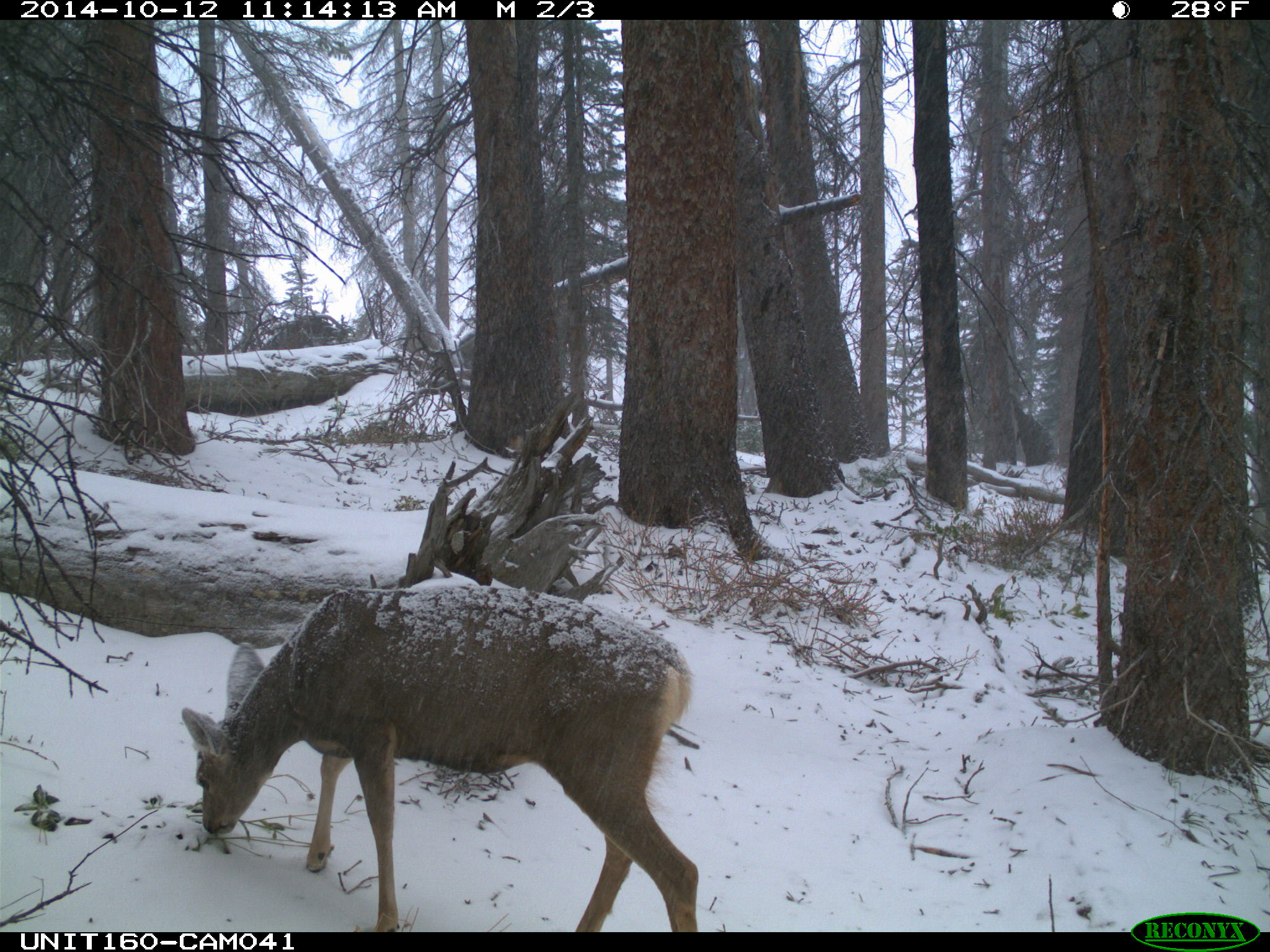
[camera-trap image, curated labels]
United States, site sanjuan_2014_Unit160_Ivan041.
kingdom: Animalia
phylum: Chordata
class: Mammalia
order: Artiodactyla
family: Cervidae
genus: Odocoileus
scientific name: Odocoileus hemionus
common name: mule deer